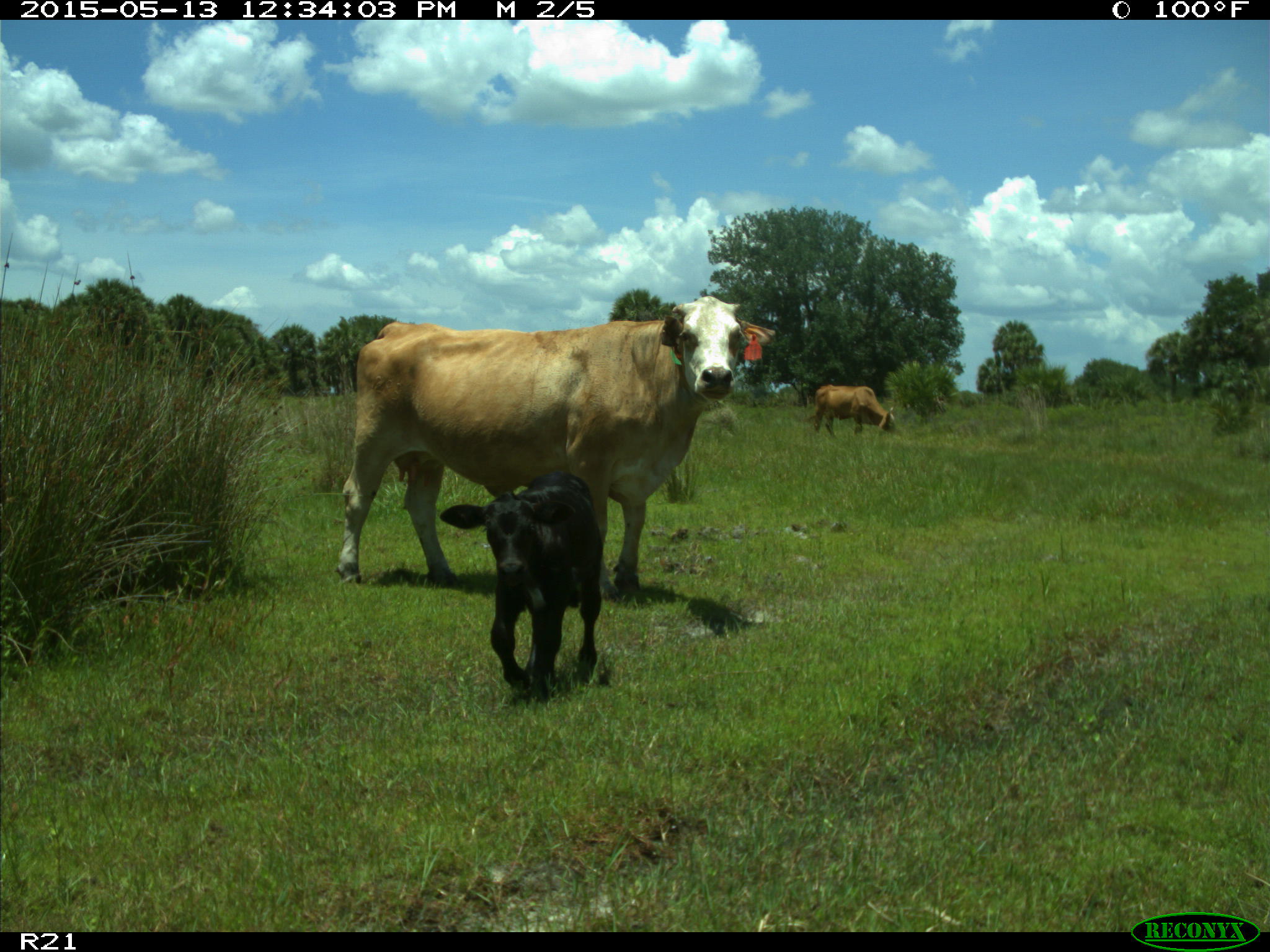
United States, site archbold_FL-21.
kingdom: Animalia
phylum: Chordata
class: Mammalia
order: Artiodactyla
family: Bovidae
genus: Bos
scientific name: Bos taurus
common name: domestic cow